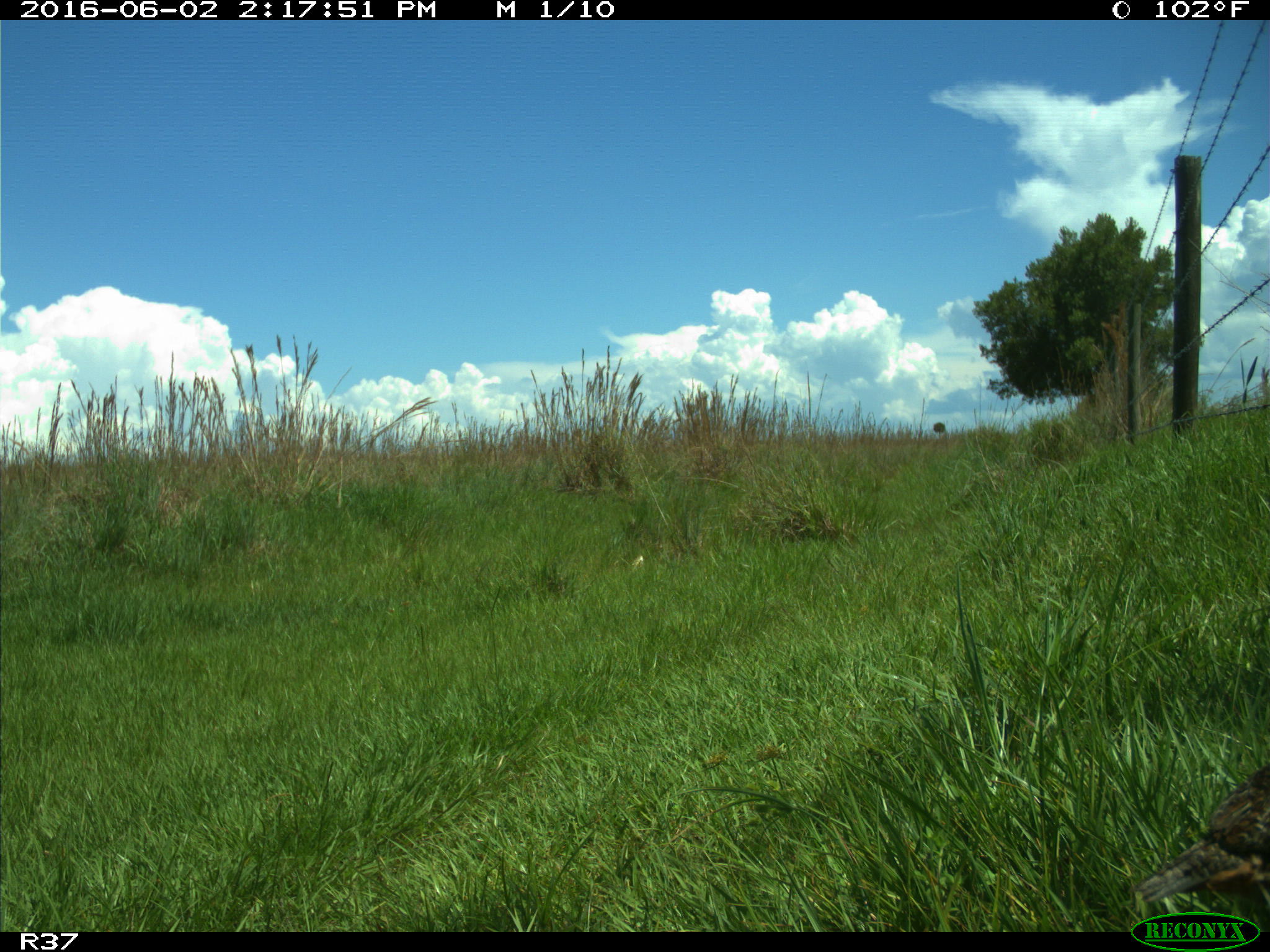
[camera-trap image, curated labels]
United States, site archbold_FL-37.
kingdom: Animalia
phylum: Chordata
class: Aves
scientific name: Aves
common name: birds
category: unidentified bird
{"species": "unidentified bird (birds) (Aves)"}